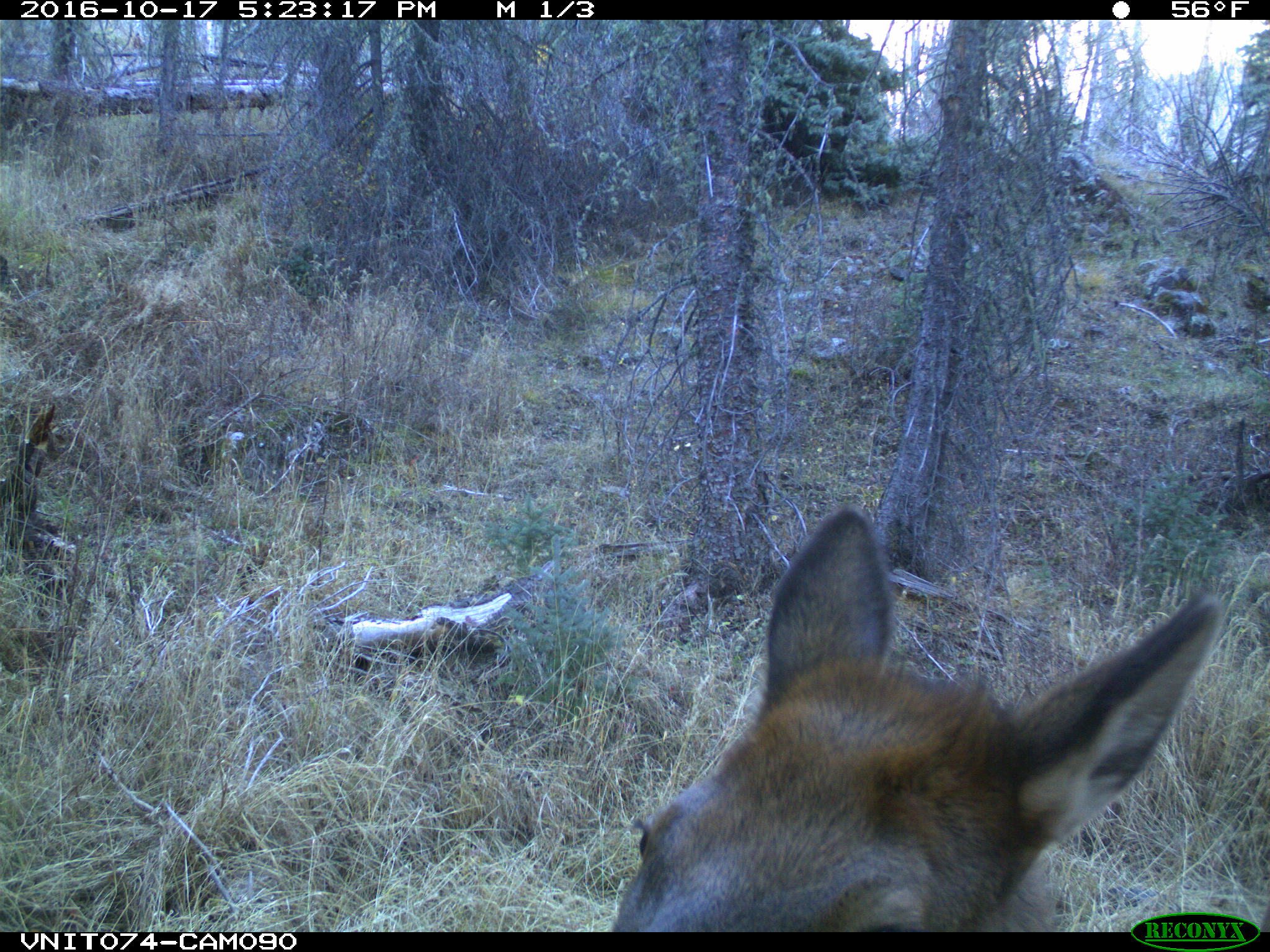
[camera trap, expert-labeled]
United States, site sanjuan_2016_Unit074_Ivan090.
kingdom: Animalia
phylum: Chordata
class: Mammalia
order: Artiodactyla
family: Cervidae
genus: Cervus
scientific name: Cervus elaphus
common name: red deer